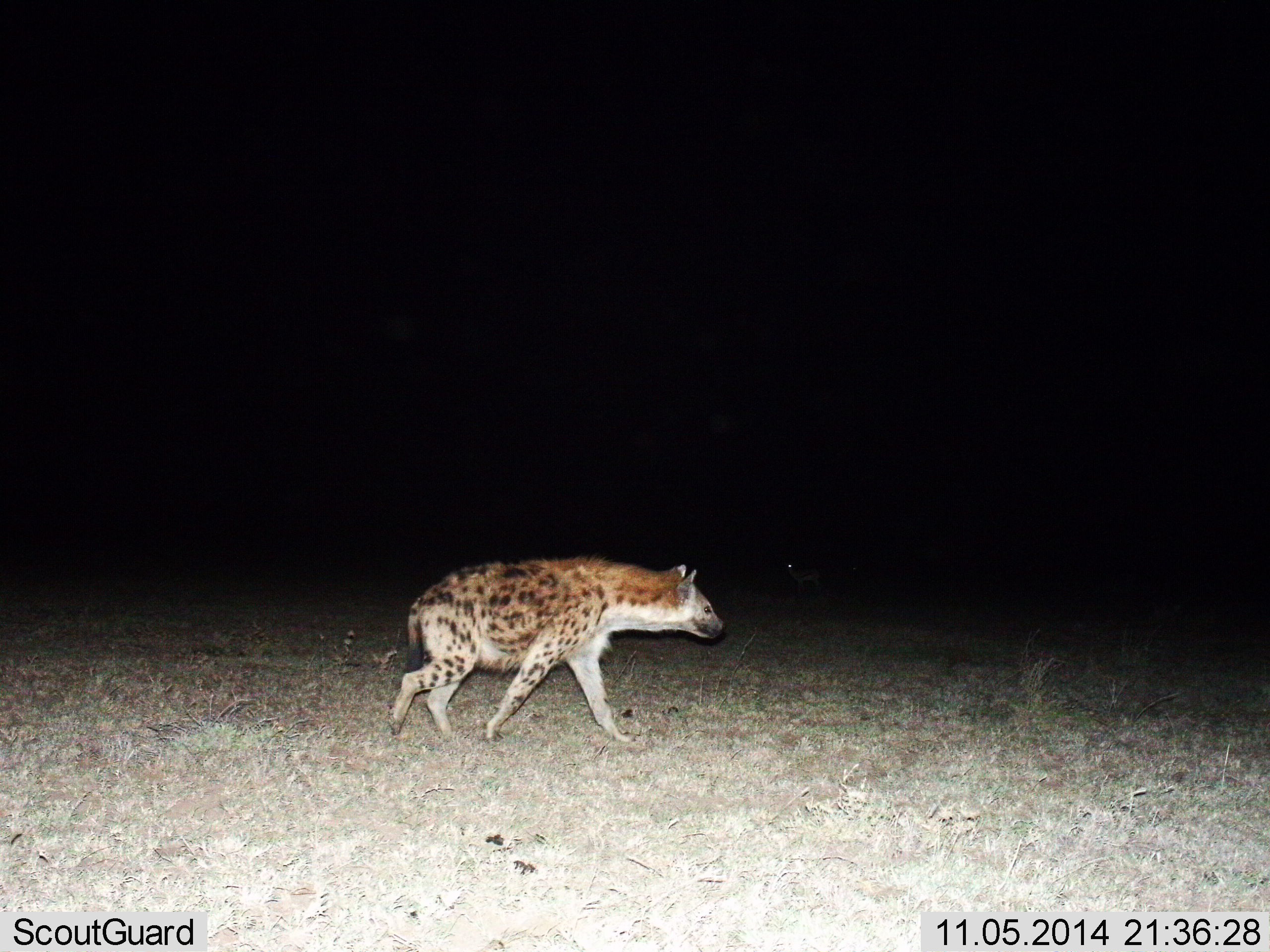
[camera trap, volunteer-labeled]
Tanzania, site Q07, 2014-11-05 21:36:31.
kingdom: Animalia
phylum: Chordata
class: Mammalia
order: Carnivora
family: Hyaenidae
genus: Crocuta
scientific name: Crocuta crocuta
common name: spotted hyena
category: hyenaspotted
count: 1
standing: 0%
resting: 0%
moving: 100%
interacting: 0%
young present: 0%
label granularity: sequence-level